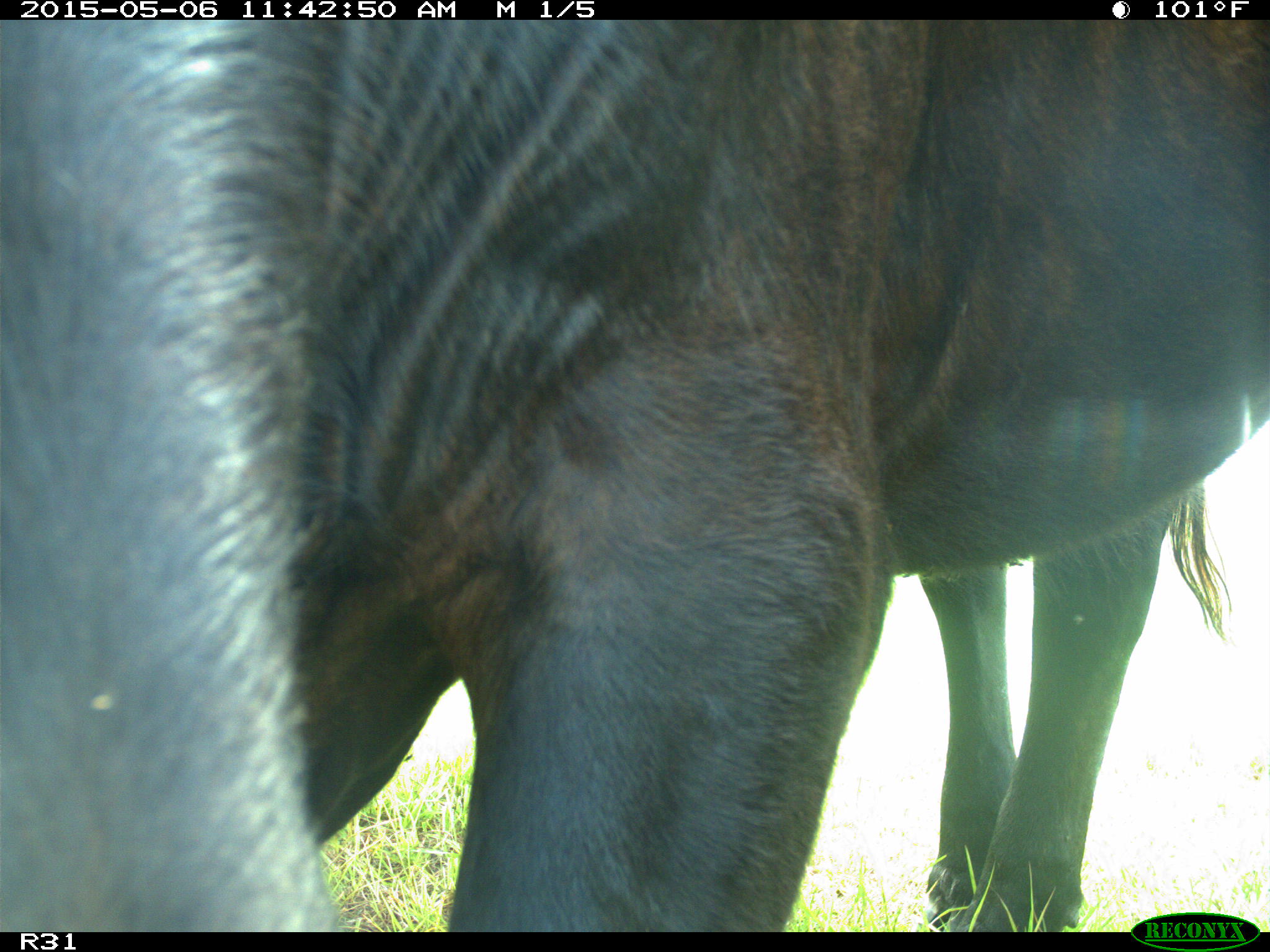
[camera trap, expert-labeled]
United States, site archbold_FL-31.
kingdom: Animalia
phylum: Chordata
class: Mammalia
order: Artiodactyla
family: Bovidae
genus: Bos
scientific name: Bos taurus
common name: domestic cow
Bos taurus (domestic cow).